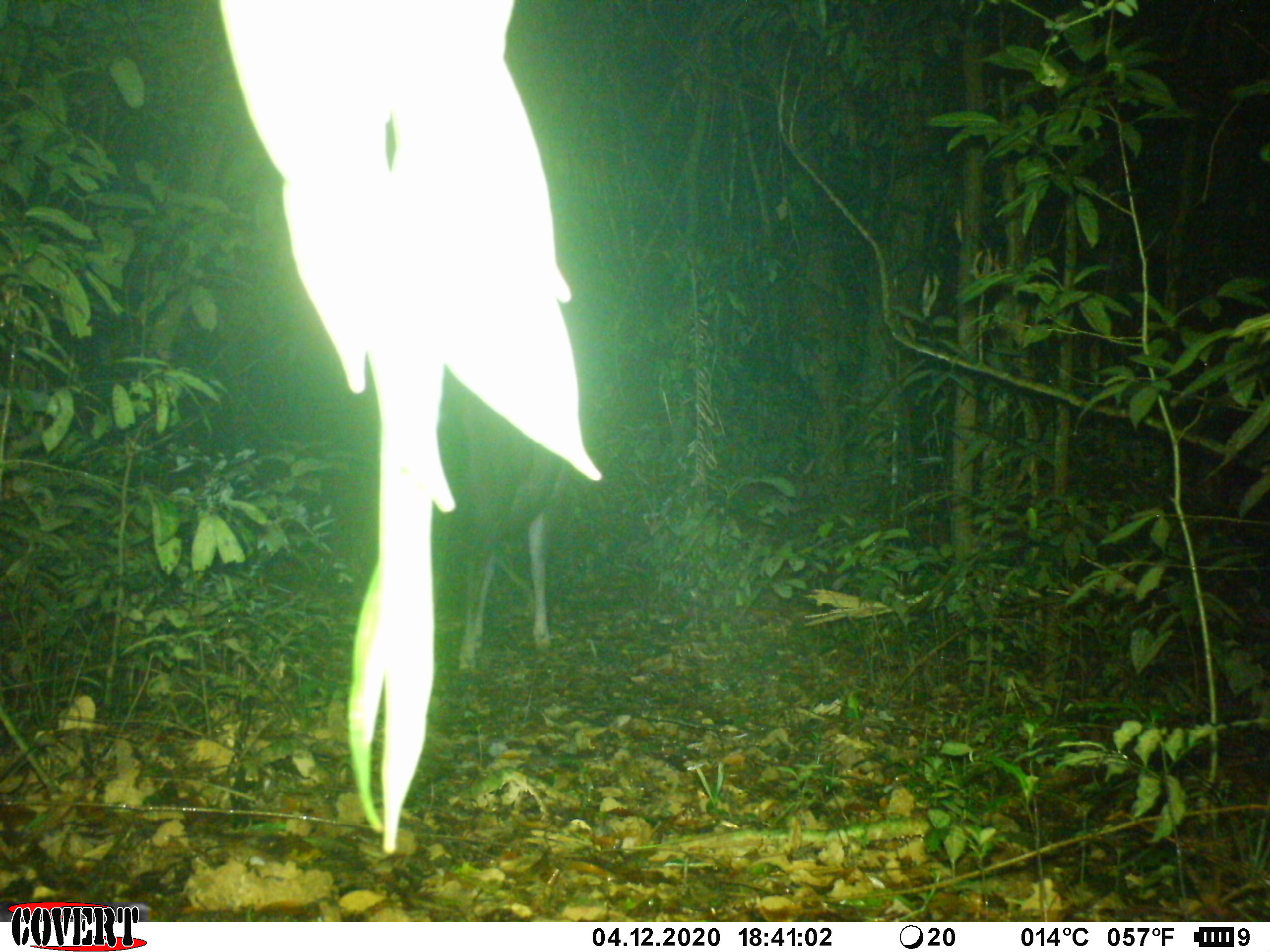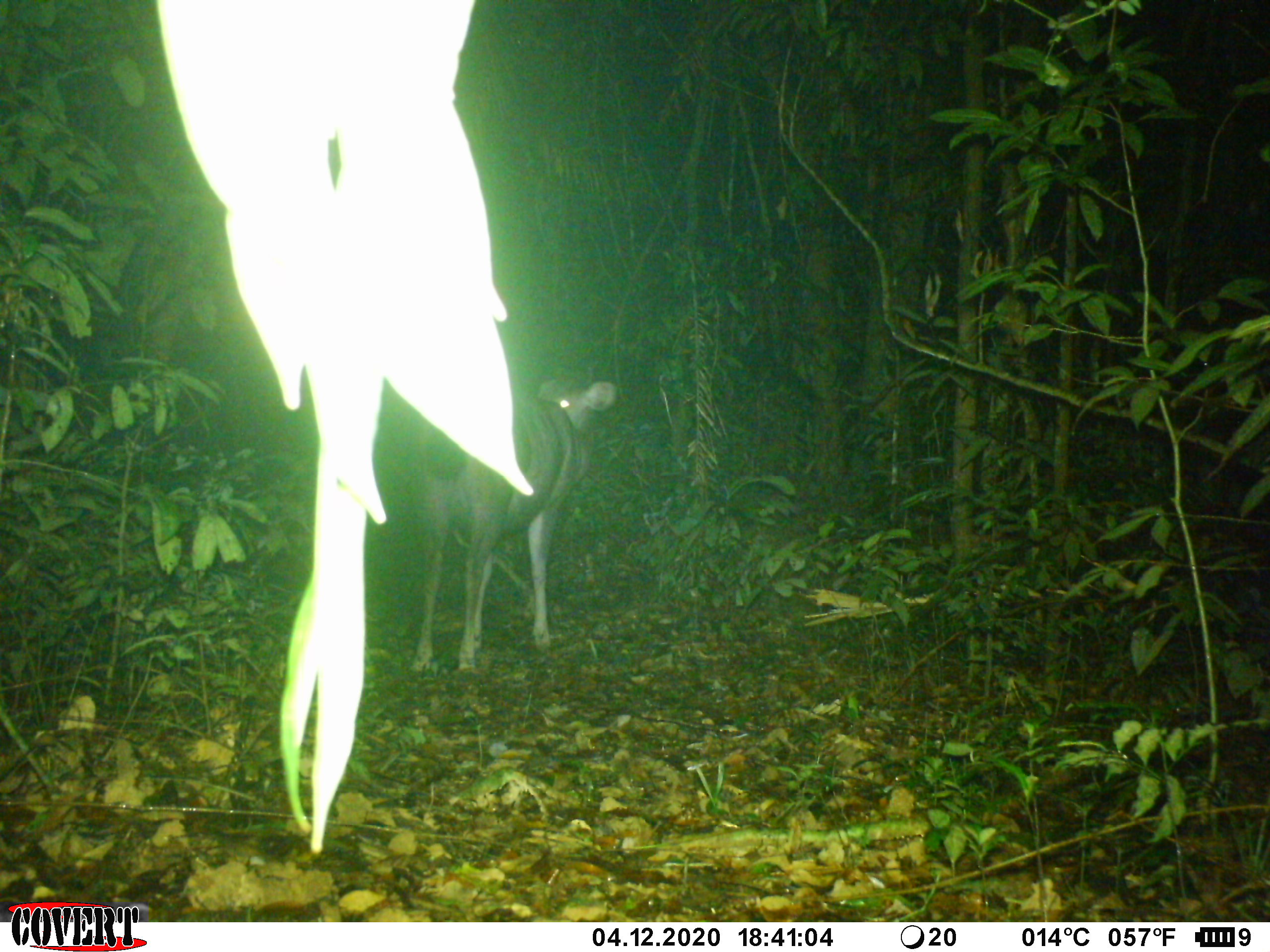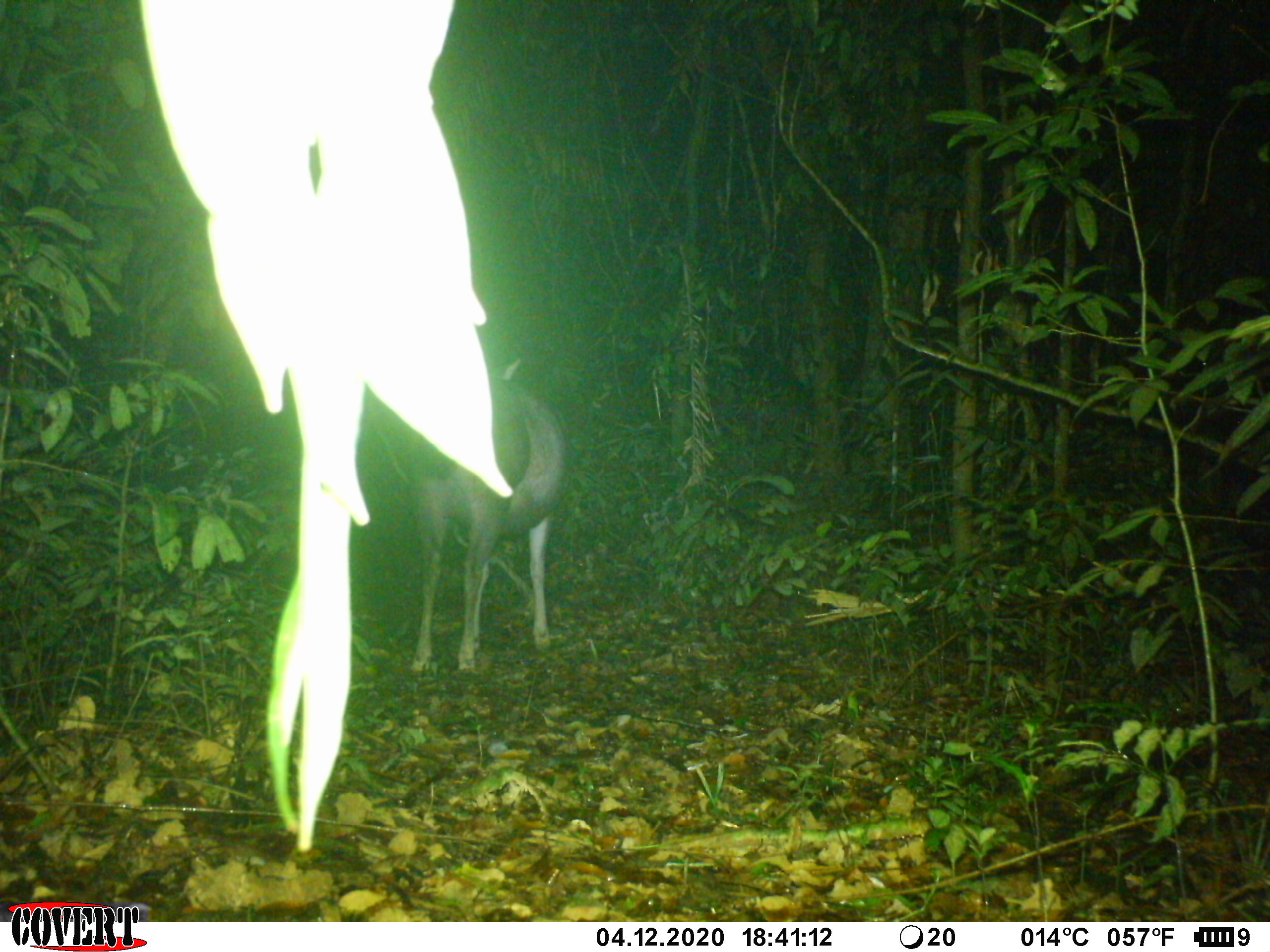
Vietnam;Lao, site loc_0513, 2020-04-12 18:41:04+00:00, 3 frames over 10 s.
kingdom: Animalia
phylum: Chordata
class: Mammalia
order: Artiodactyla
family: Cervidae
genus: Rusa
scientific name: Rusa unicolor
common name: sambar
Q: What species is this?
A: Sambar (Rusa unicolor).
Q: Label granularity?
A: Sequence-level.